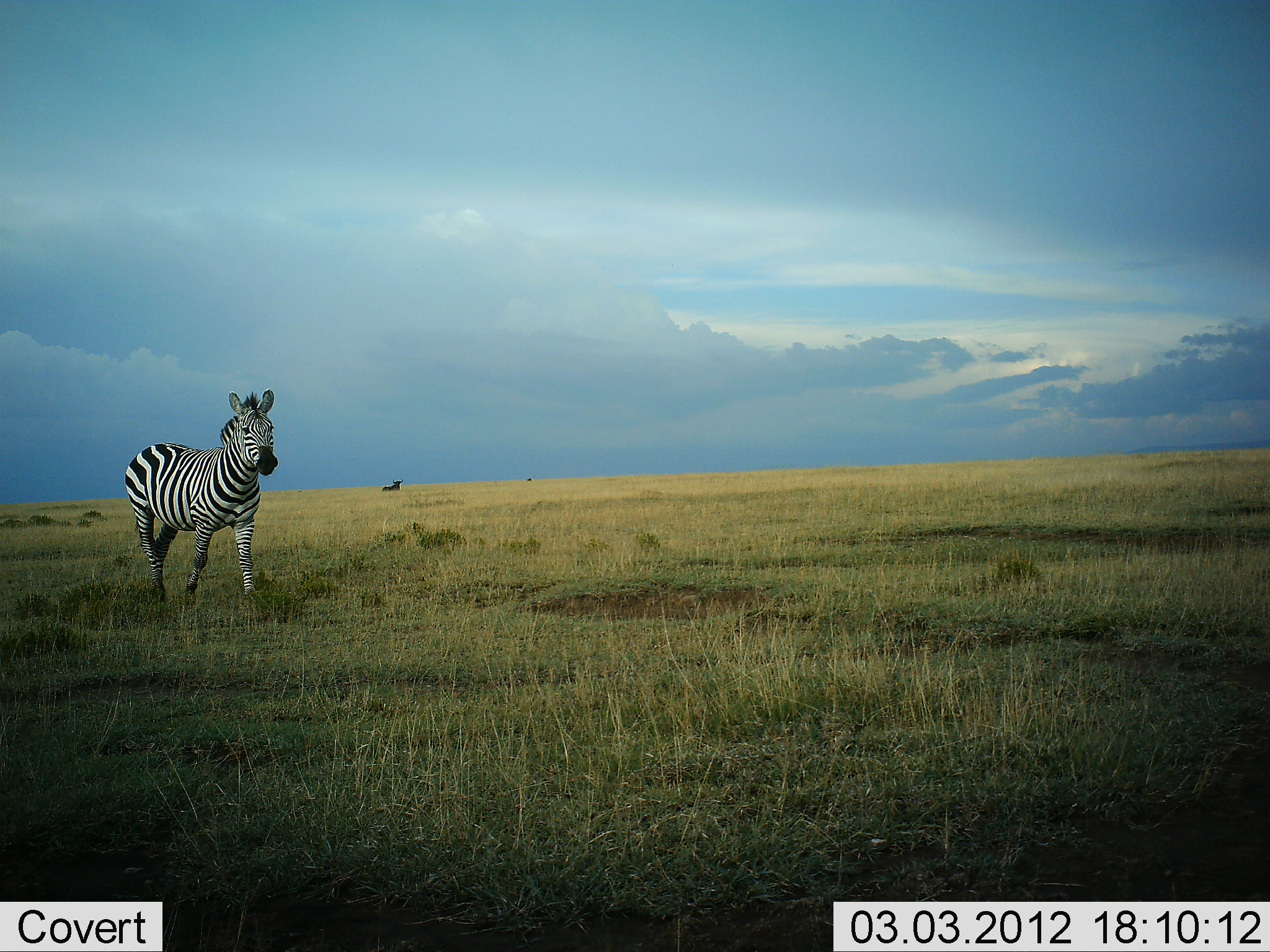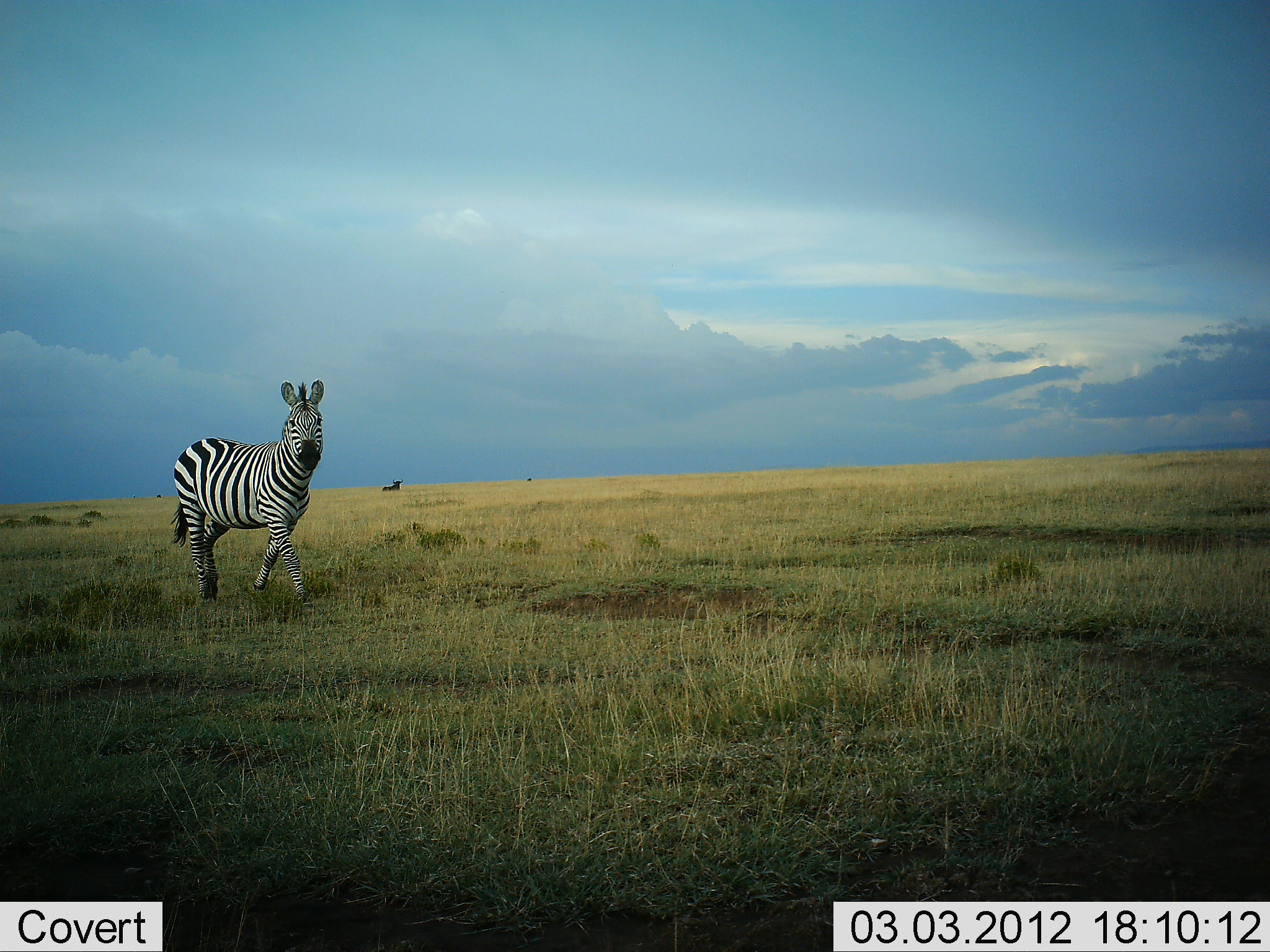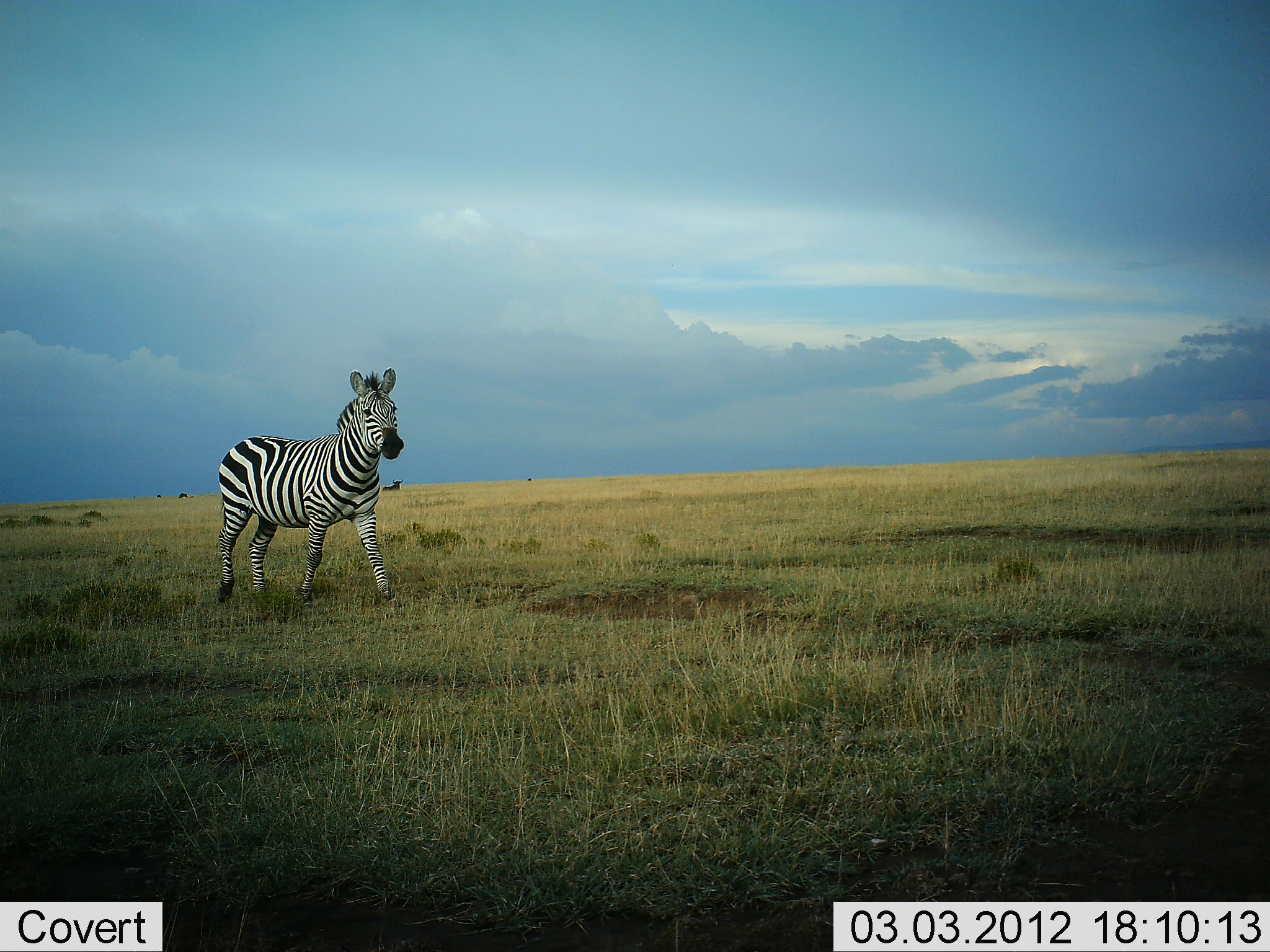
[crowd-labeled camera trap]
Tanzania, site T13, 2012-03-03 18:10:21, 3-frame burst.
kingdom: Animalia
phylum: Chordata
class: Mammalia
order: Perissodactyla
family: Equidae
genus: Equus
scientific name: Equus quagga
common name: plains zebra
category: zebra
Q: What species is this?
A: Zebra (plains zebra) (Equus quagga).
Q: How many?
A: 1.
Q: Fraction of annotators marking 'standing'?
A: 12%.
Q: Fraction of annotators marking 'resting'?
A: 0%.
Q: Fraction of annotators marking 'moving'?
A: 94%.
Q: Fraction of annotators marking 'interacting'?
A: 0%.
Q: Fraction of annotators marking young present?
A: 0%.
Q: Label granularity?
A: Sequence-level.